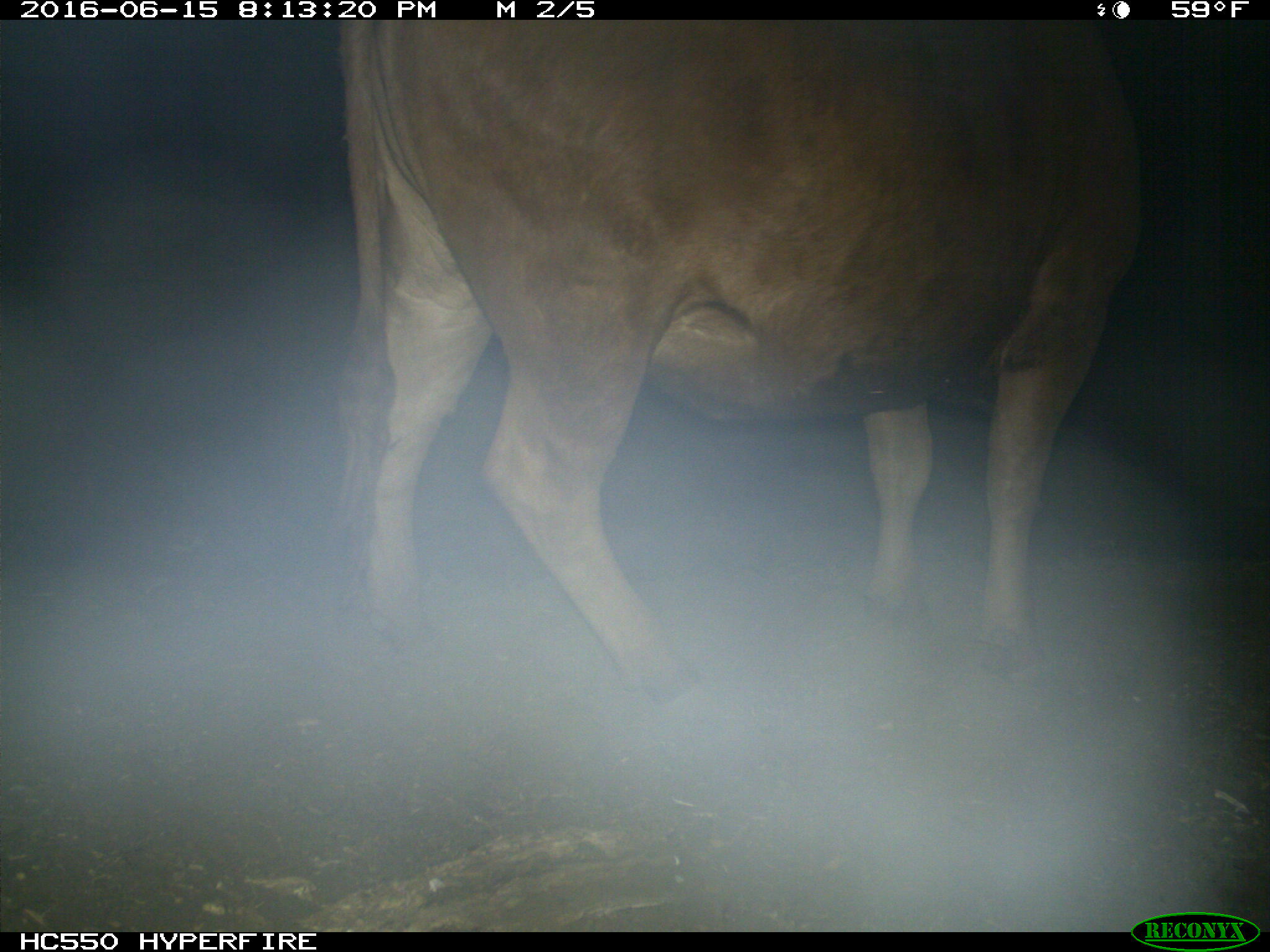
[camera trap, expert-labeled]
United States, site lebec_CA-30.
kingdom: Animalia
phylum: Chordata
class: Mammalia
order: Artiodactyla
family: Bovidae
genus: Bos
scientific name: Bos taurus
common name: domestic cow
Bos taurus (domestic cow).